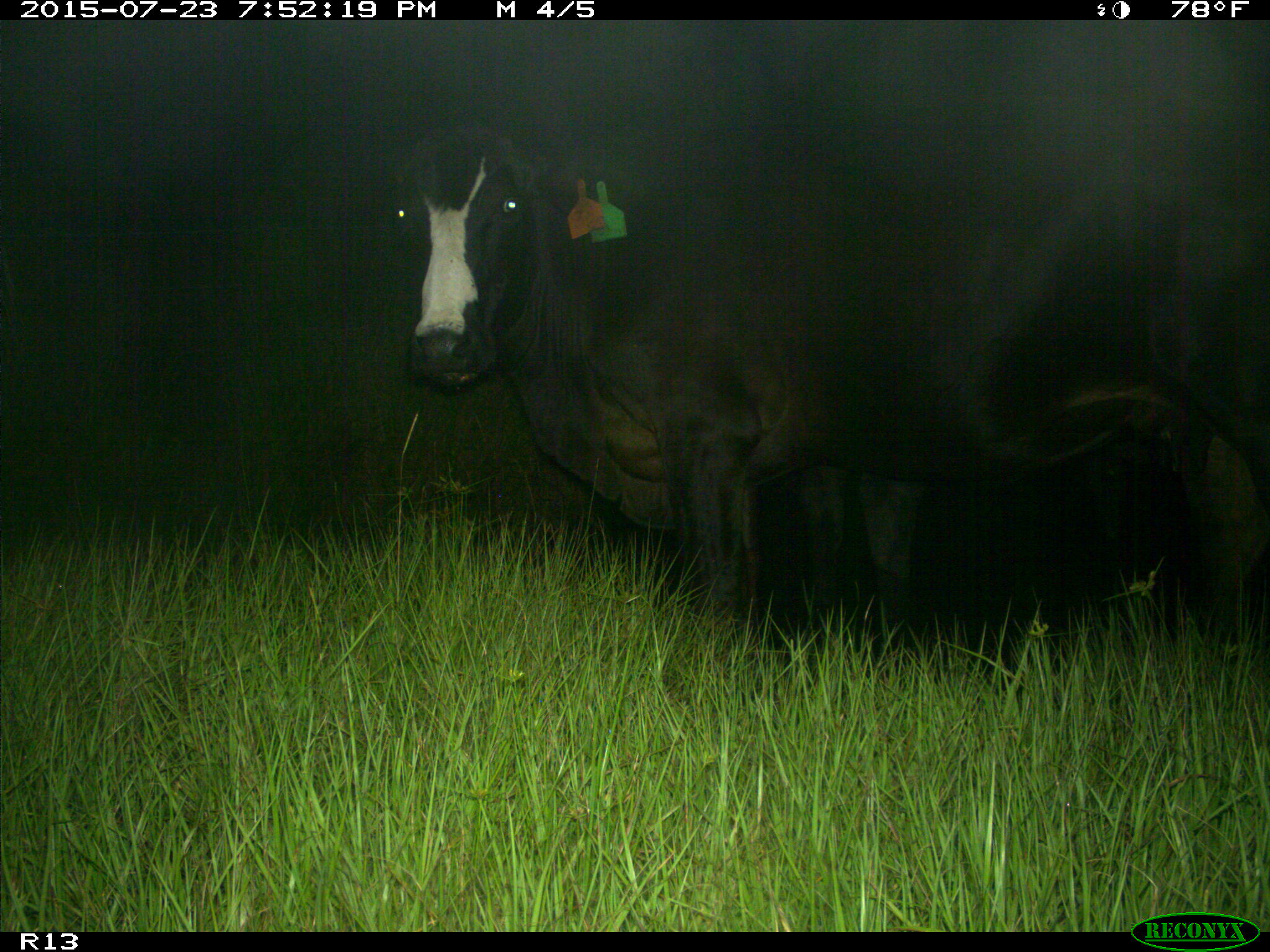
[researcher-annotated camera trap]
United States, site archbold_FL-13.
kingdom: Animalia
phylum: Chordata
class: Mammalia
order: Artiodactyla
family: Bovidae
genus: Bos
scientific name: Bos taurus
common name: domestic cow